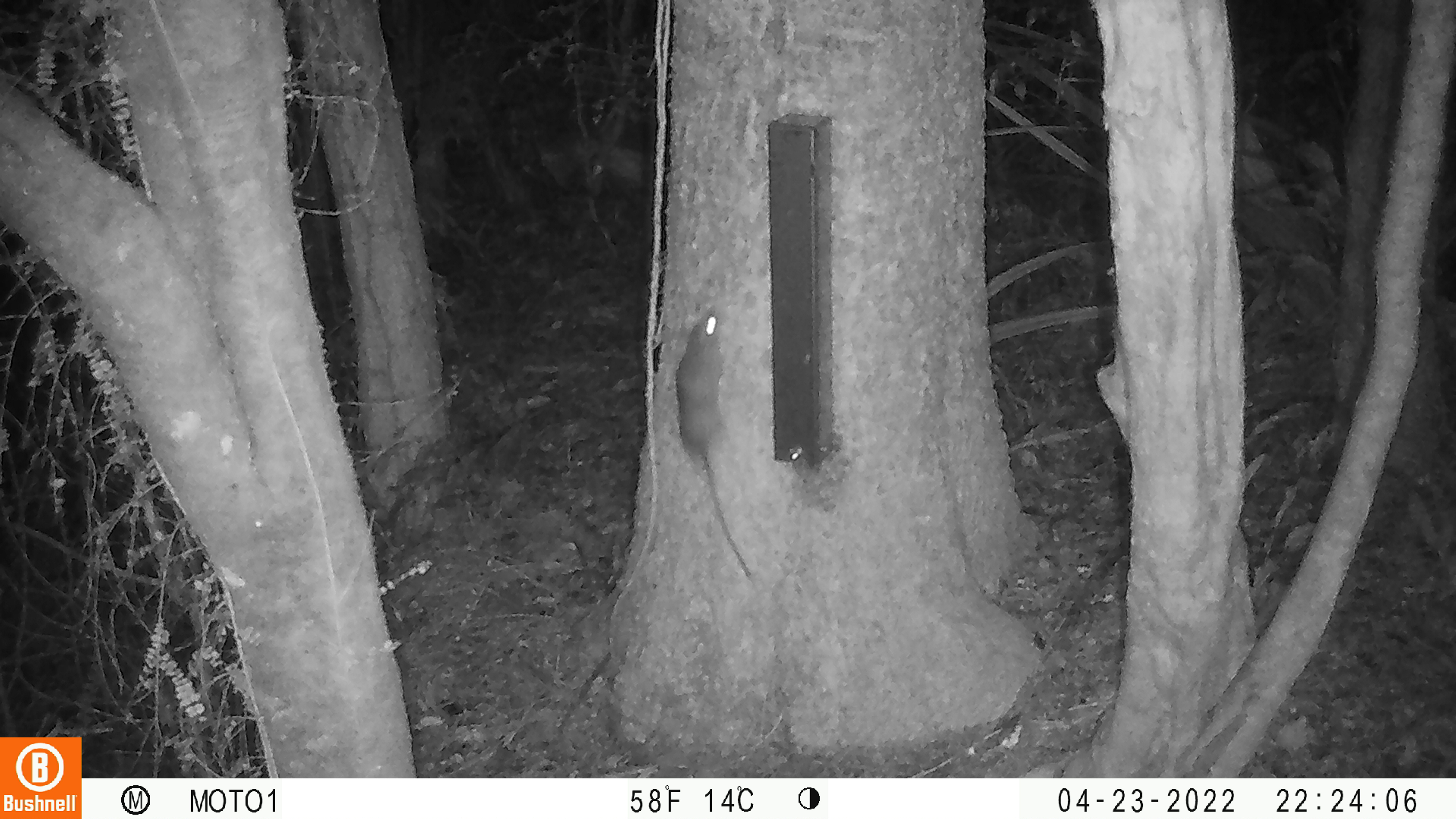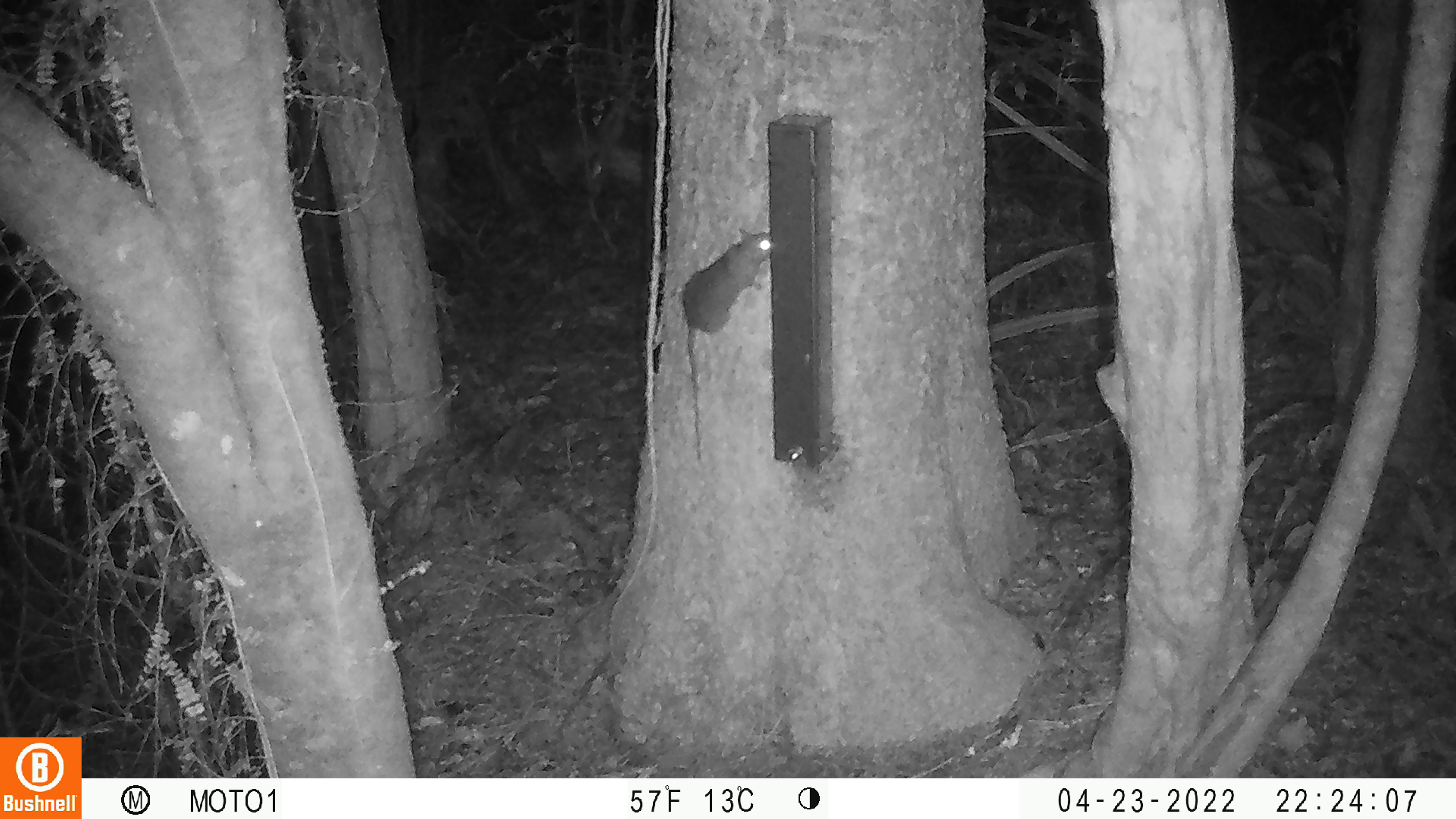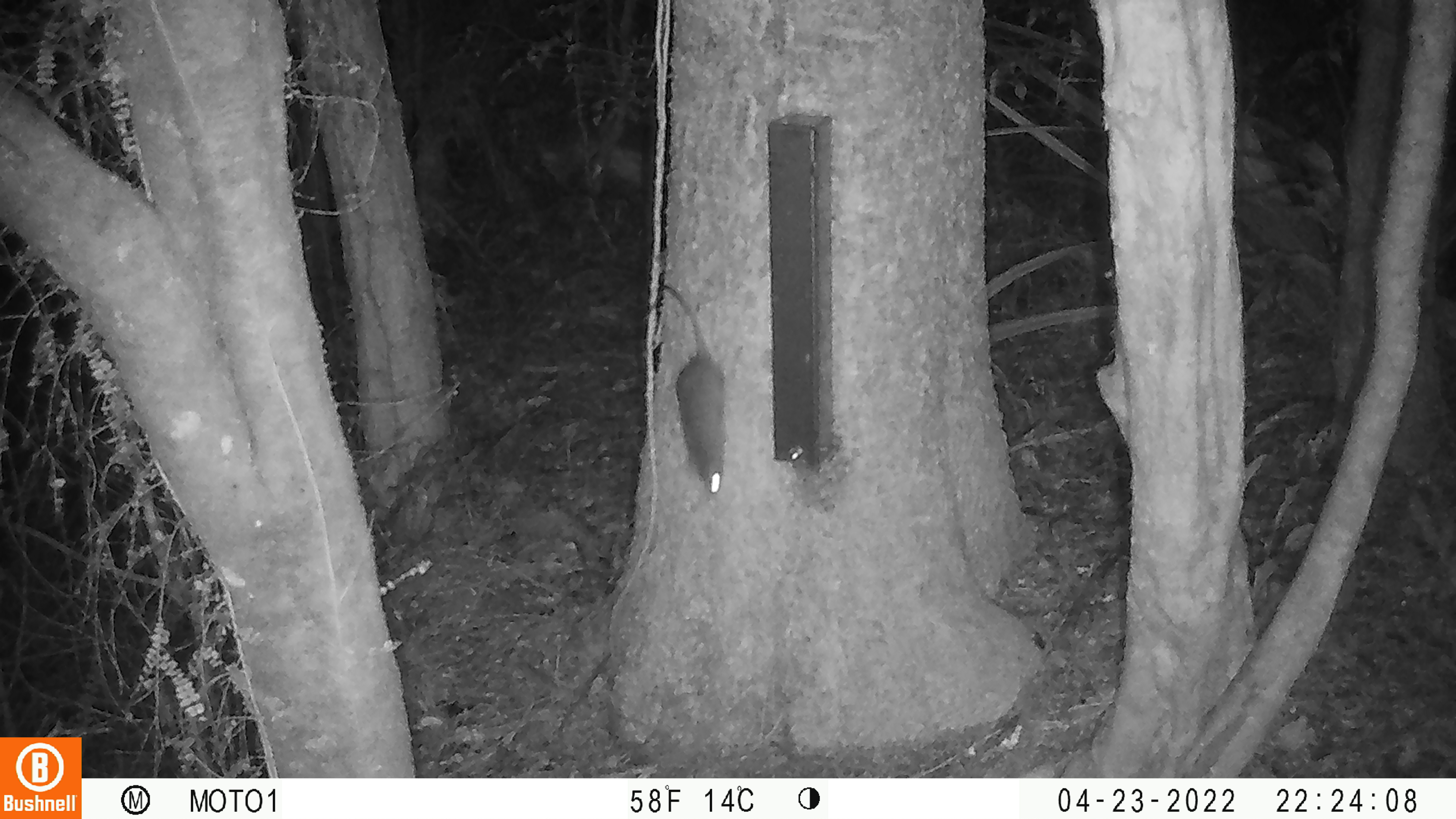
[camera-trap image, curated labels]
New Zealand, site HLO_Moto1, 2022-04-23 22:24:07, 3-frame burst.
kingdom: Animalia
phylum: Chordata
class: Mammalia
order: Rodentia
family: Muridae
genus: Rattus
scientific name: Rattus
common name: rat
Rat (Rattus).